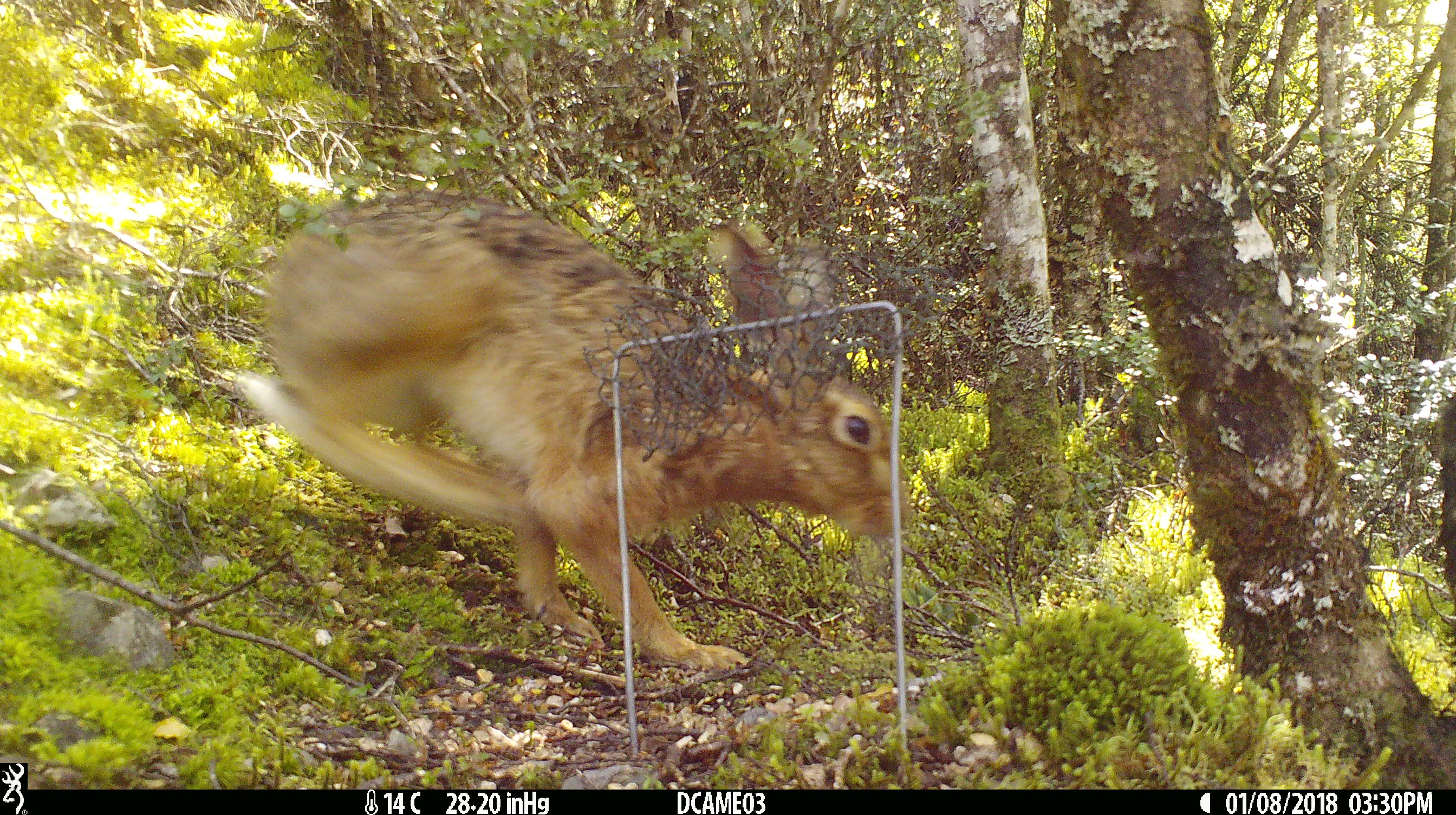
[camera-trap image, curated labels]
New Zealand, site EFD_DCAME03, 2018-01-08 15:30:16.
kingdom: Animalia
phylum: Chordata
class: Mammalia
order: Lagomorpha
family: Leporidae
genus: Lepus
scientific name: Lepus europaeus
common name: brown hare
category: hare